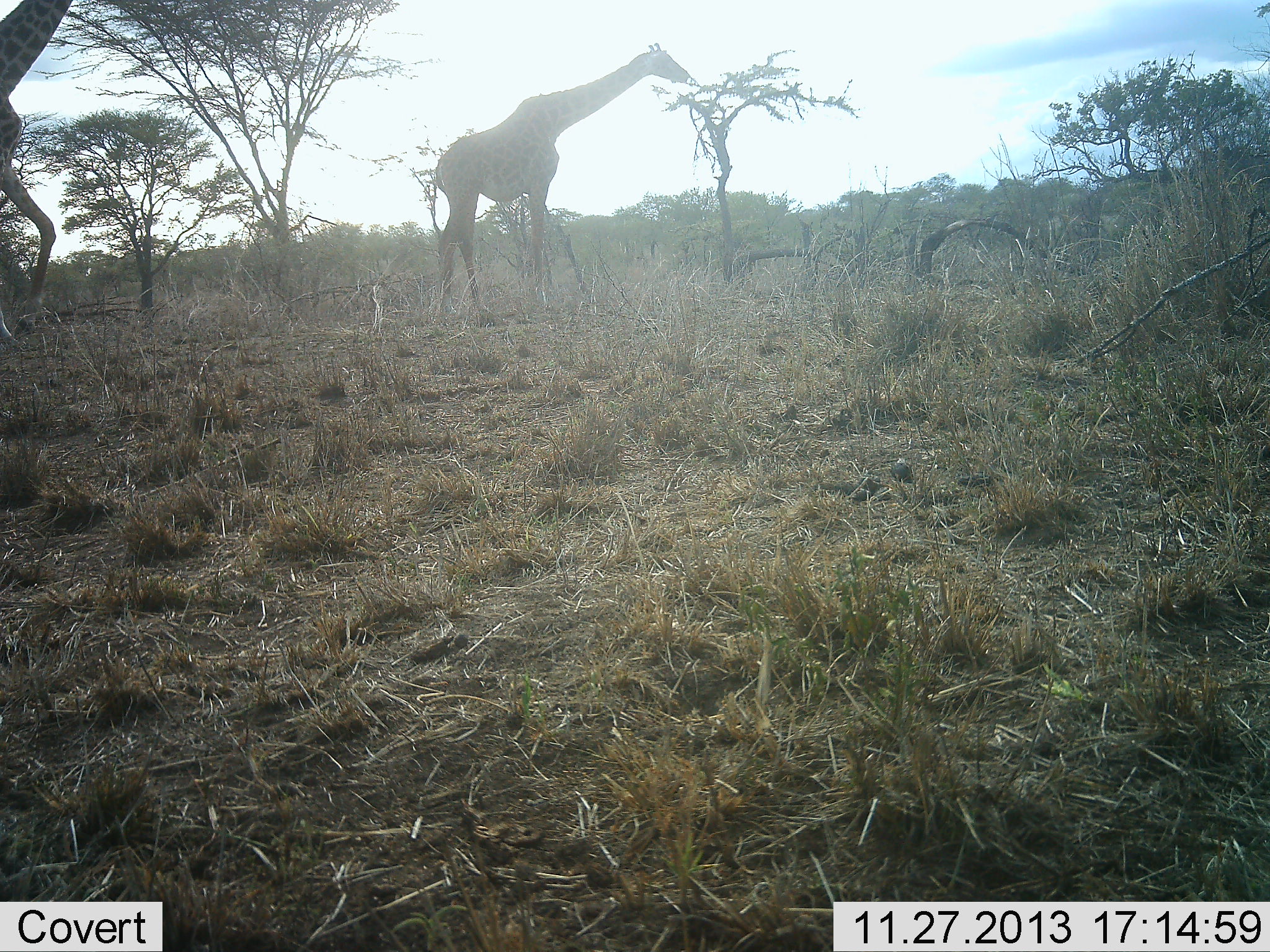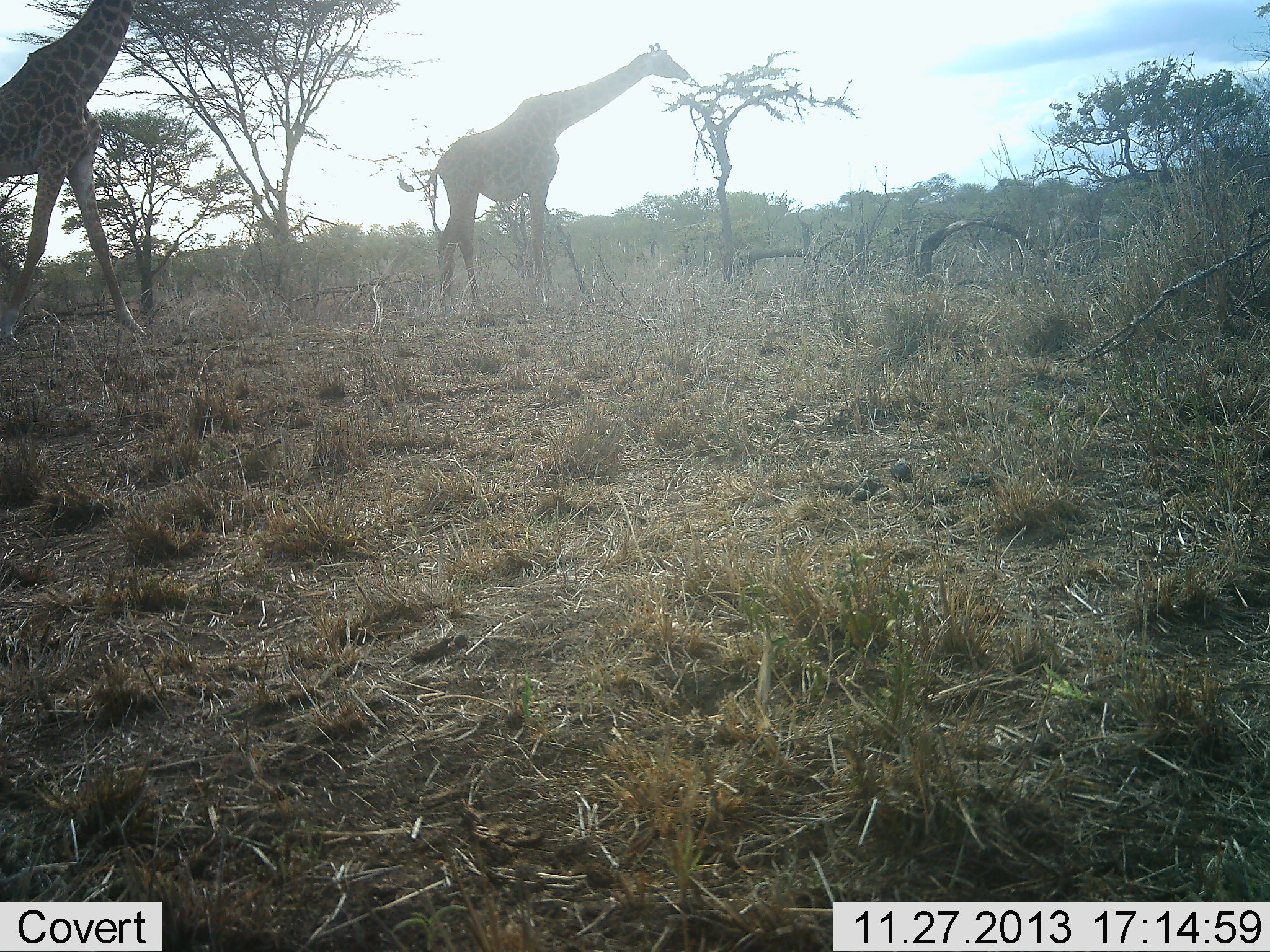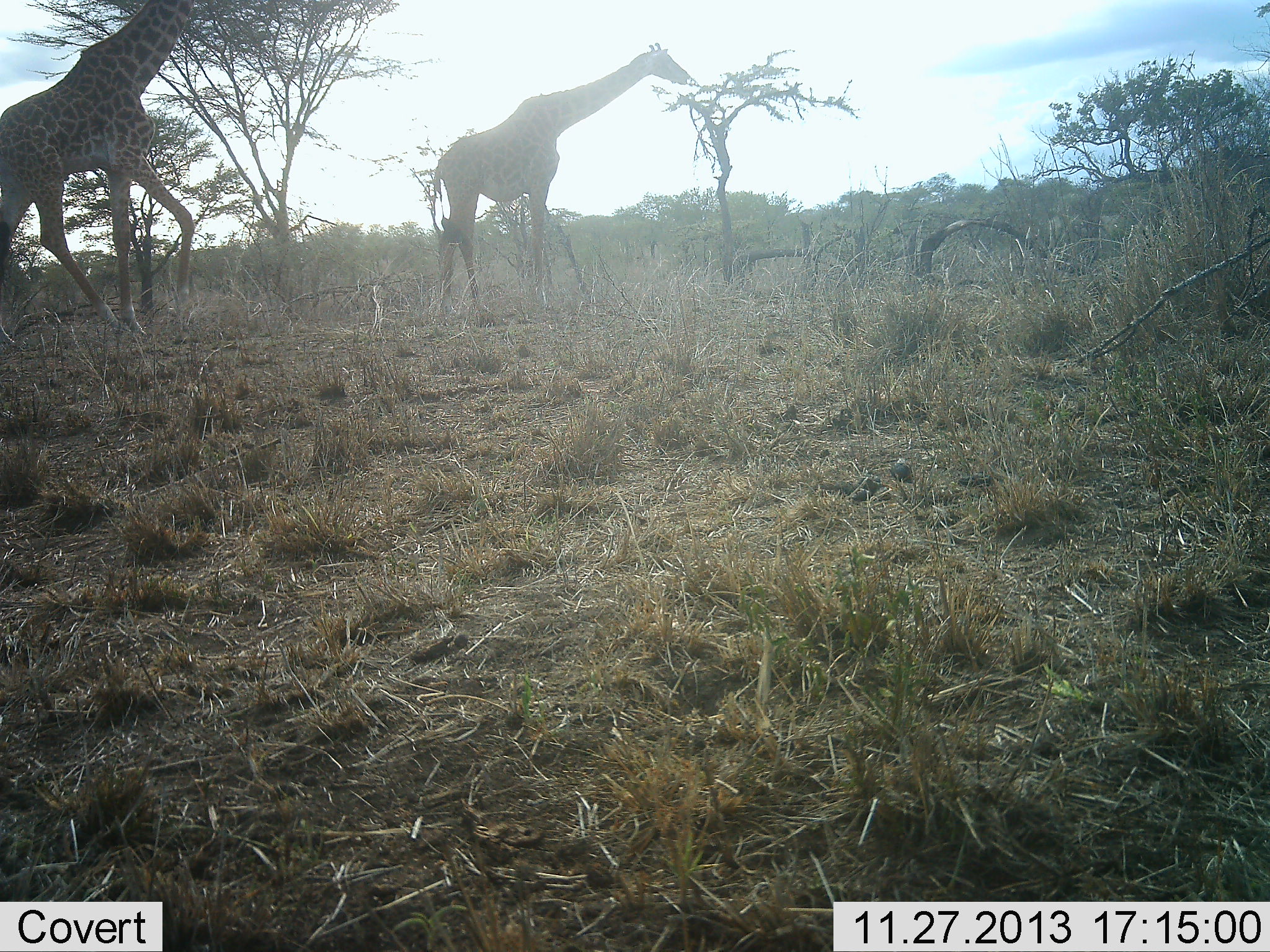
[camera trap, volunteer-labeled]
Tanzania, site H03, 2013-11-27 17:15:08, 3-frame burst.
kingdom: Animalia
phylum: Chordata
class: Mammalia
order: Artiodactyla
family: Giraffidae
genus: Giraffa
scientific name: Giraffa camelopardalis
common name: giraffe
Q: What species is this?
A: Giraffe (Giraffa camelopardalis).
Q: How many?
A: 2.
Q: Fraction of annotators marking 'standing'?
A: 60%.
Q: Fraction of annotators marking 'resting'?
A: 0%.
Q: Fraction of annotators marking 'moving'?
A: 70%.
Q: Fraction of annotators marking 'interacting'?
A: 0%.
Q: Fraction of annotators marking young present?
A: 0%.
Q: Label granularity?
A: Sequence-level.